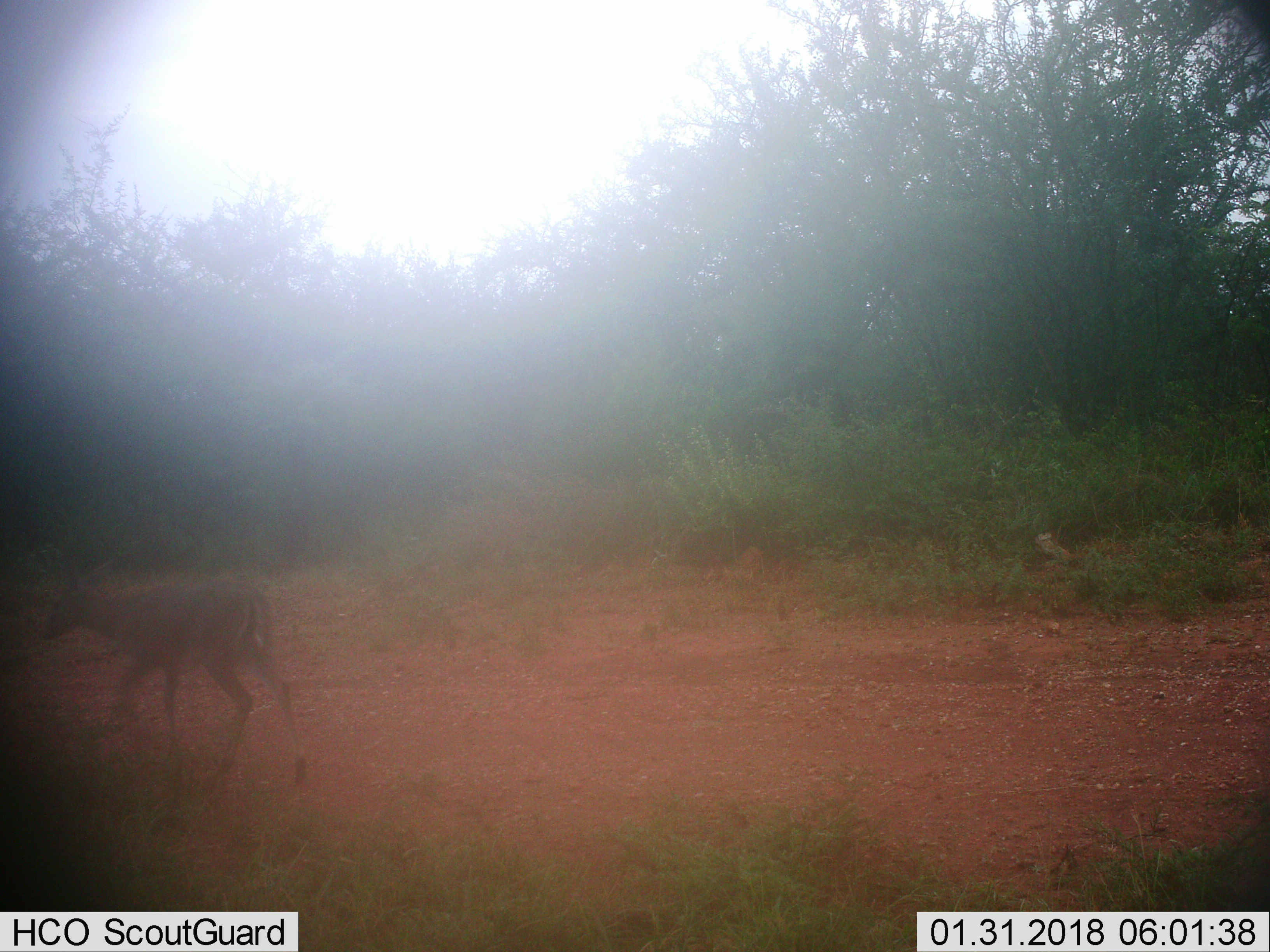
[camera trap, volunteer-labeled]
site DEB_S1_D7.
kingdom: Animalia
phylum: Chordata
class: Mammalia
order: Artiodactyla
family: Bovidae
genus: Aepyceros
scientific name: Aepyceros melampus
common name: impala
Impala (Aepyceros melampus), count 1. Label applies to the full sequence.